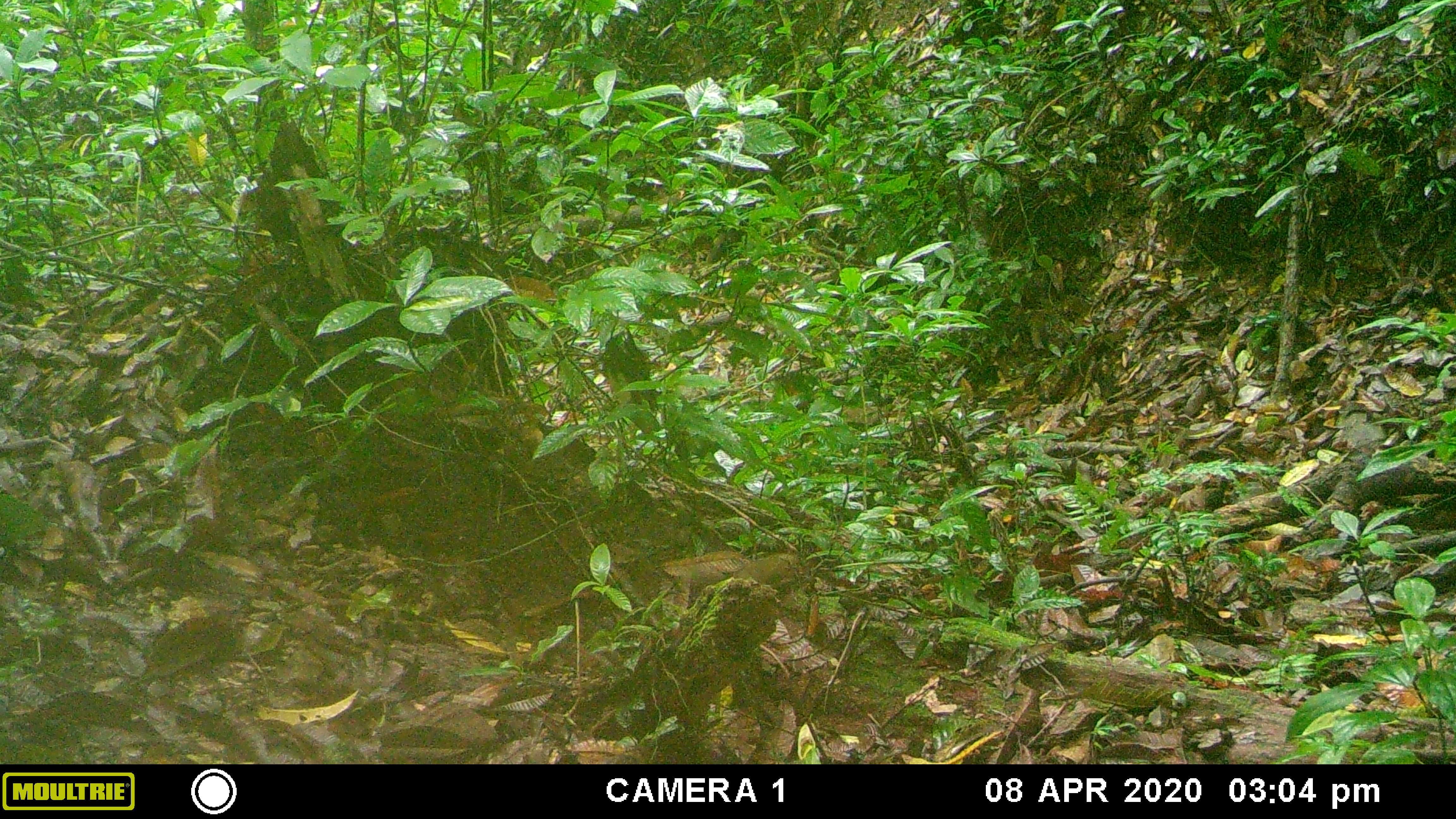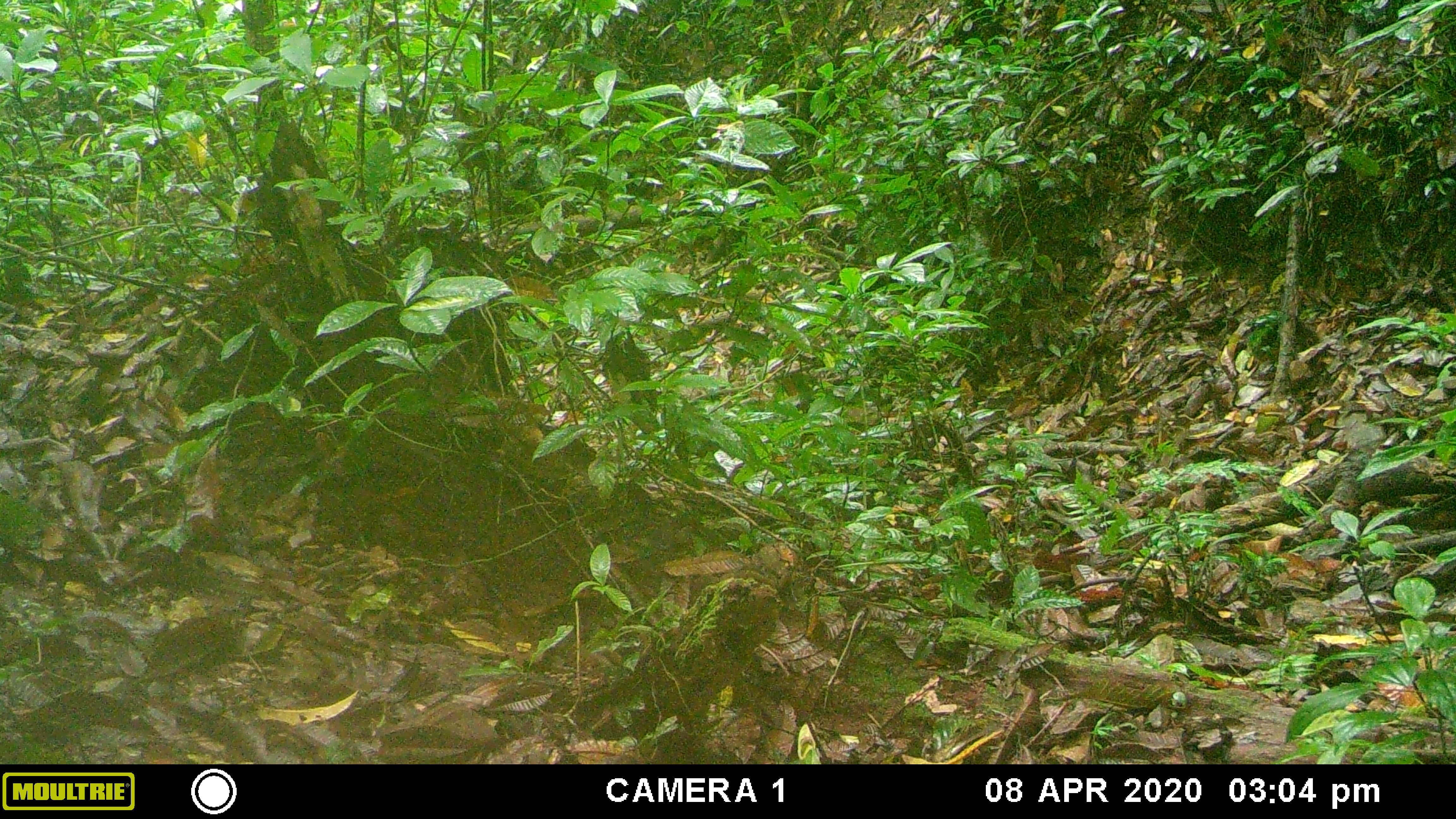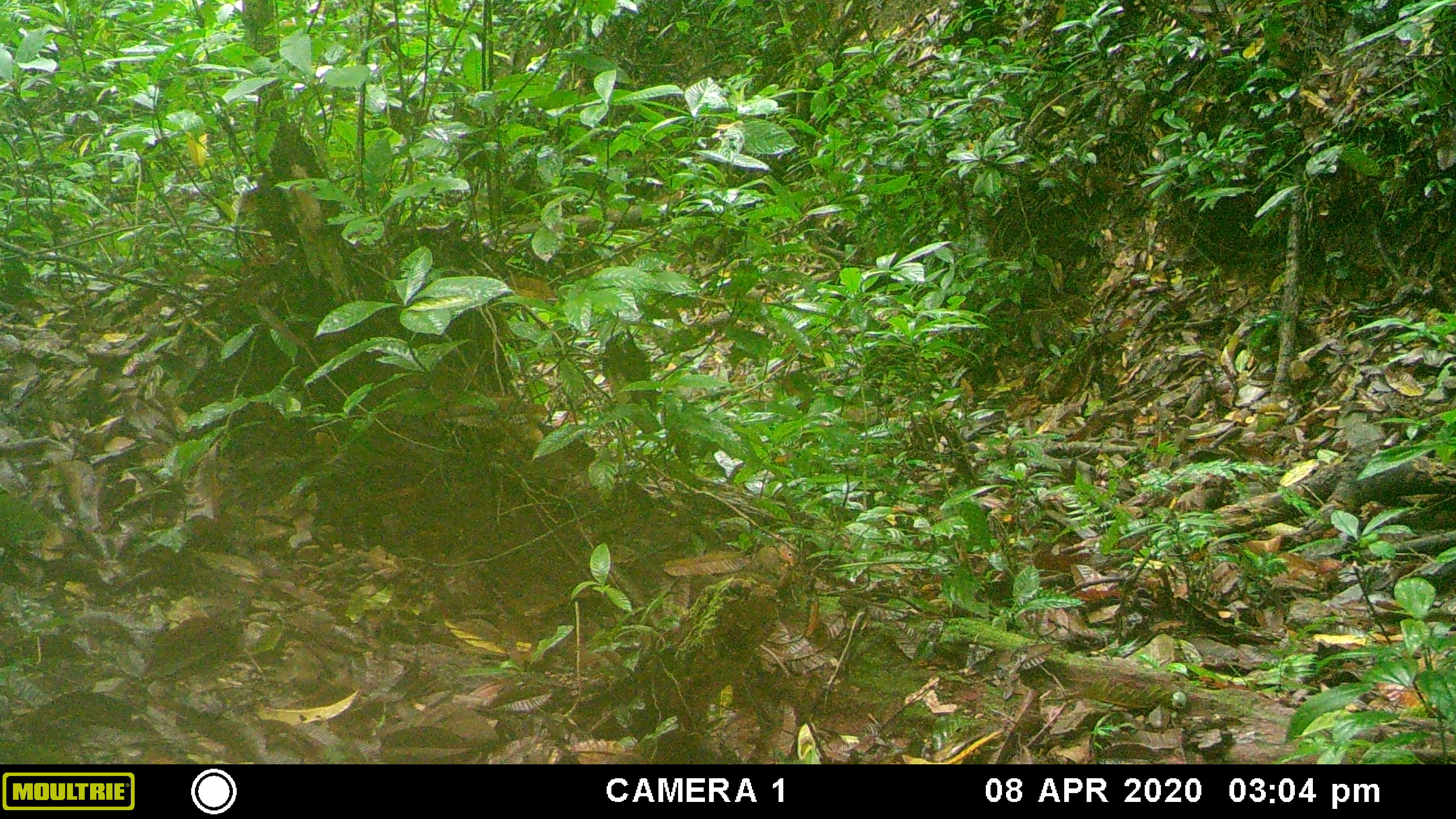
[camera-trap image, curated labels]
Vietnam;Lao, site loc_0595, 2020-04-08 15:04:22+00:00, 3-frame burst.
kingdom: Animalia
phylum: Chordata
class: Mammalia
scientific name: Mammalia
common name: mammal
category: unidentified small mammal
Unidentified small mammal (mammal) (Mammalia). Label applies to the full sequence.